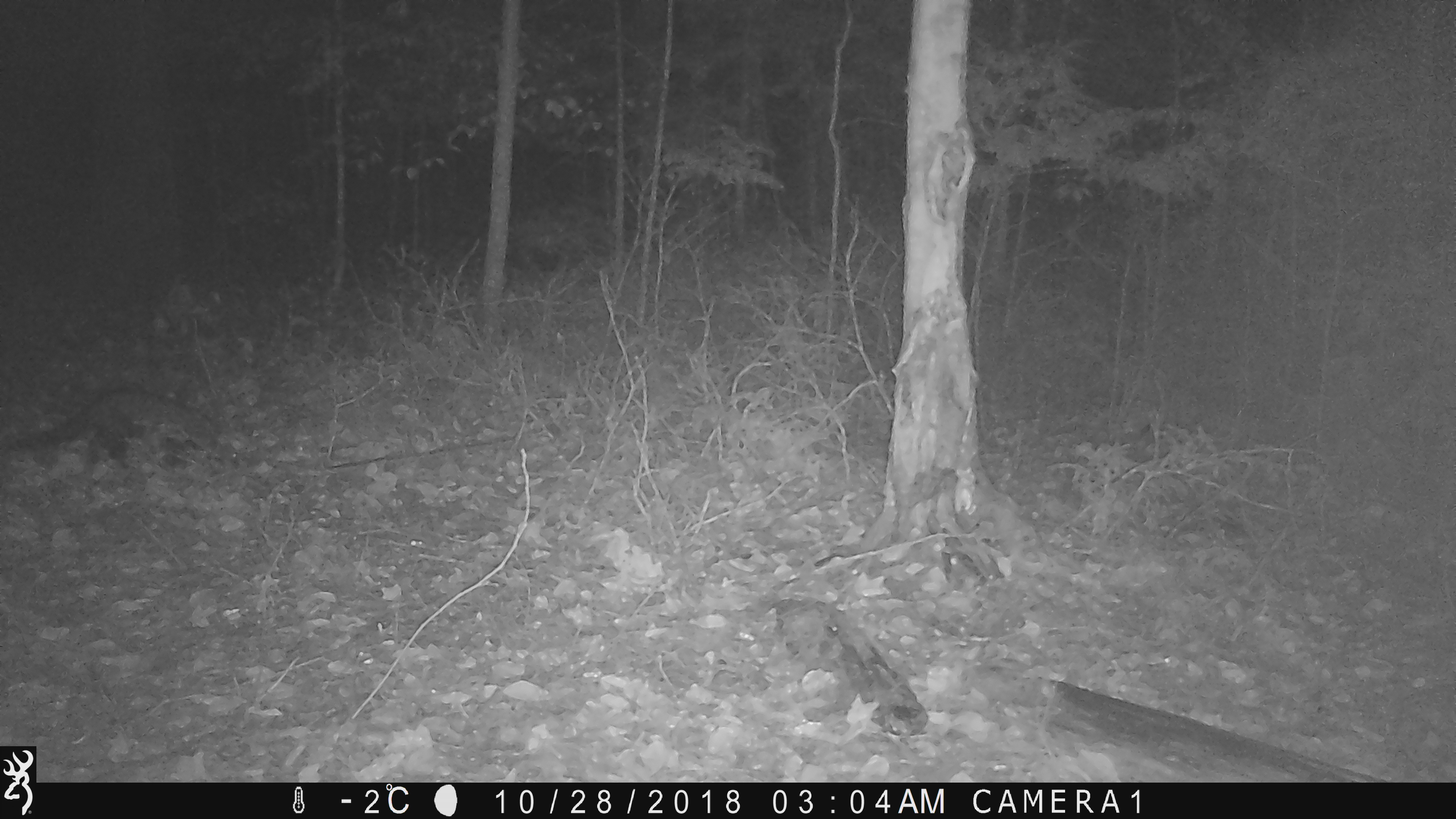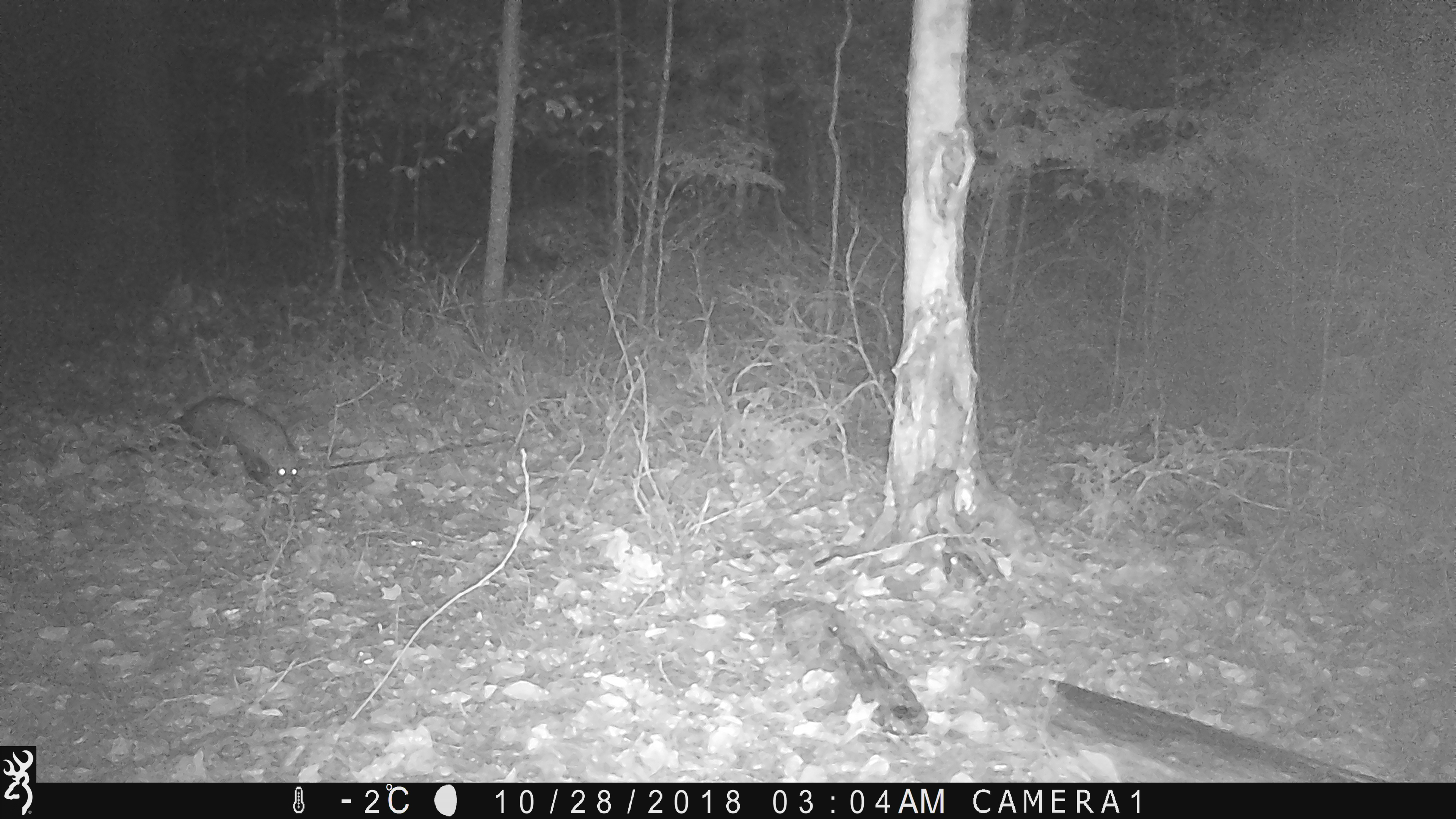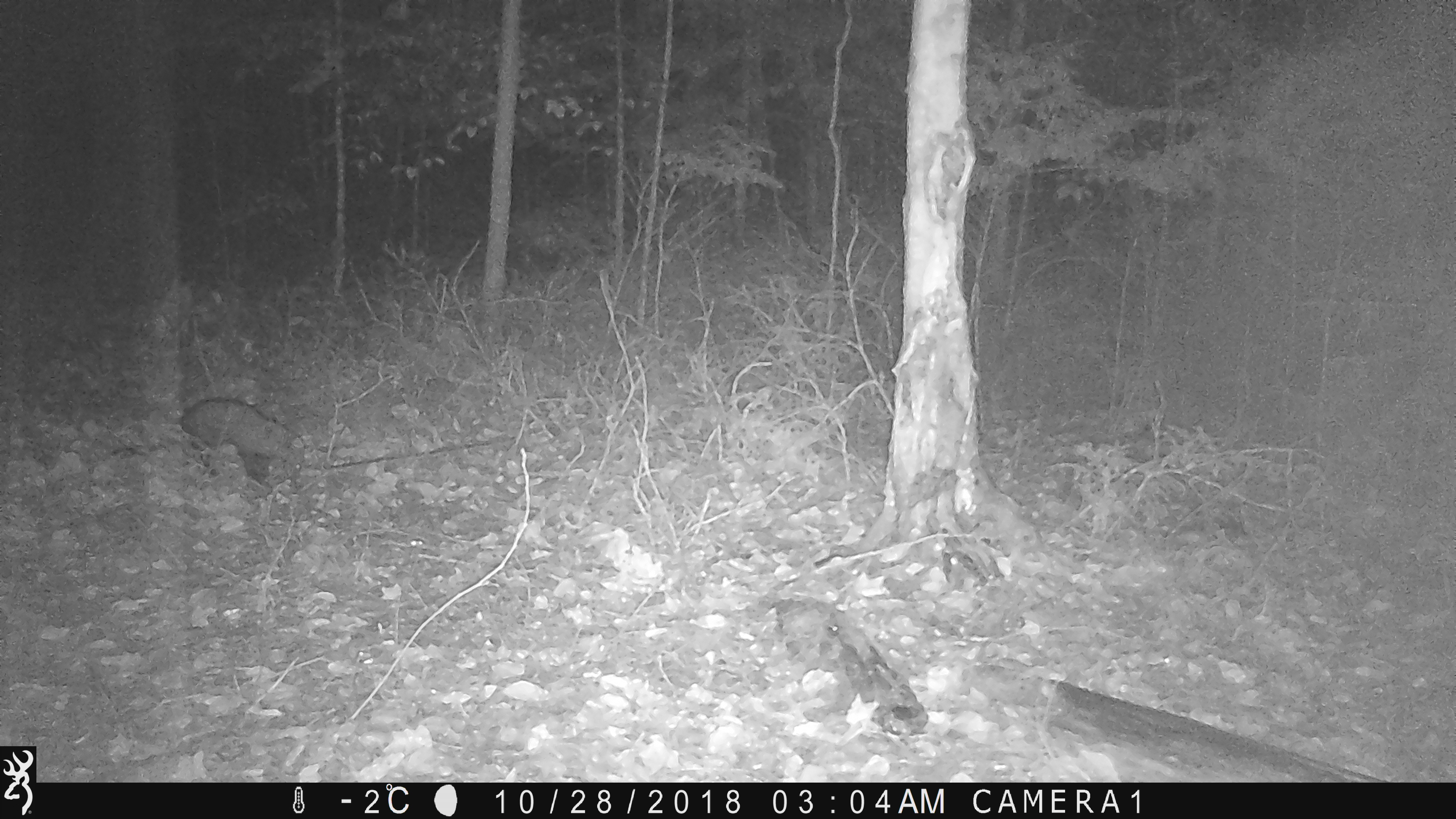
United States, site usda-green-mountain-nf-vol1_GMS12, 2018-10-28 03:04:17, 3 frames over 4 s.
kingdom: Animalia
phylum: Chordata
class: Mammalia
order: Carnivora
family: Mustelidae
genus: Pekania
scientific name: Pekania pennanti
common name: fisher